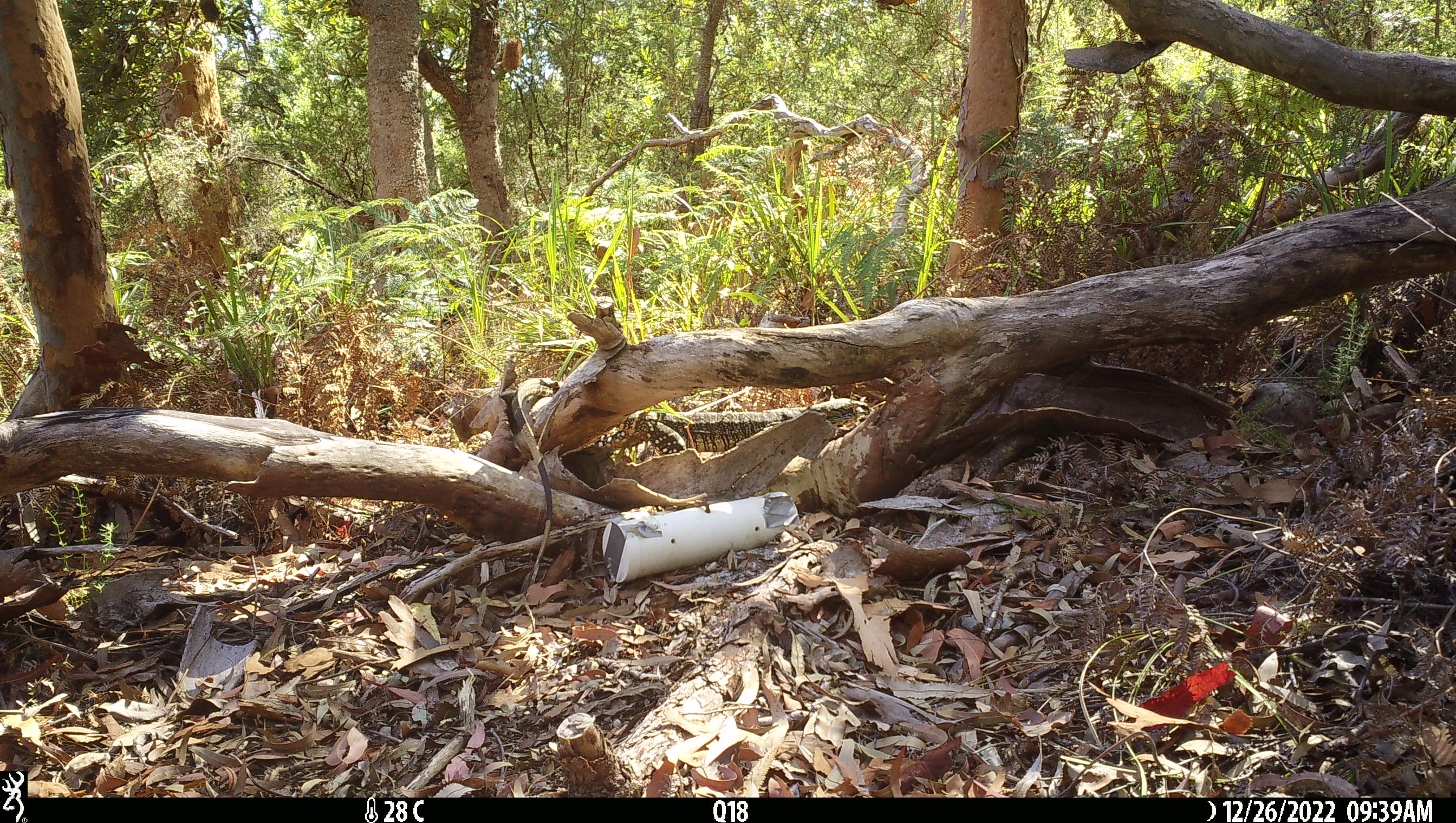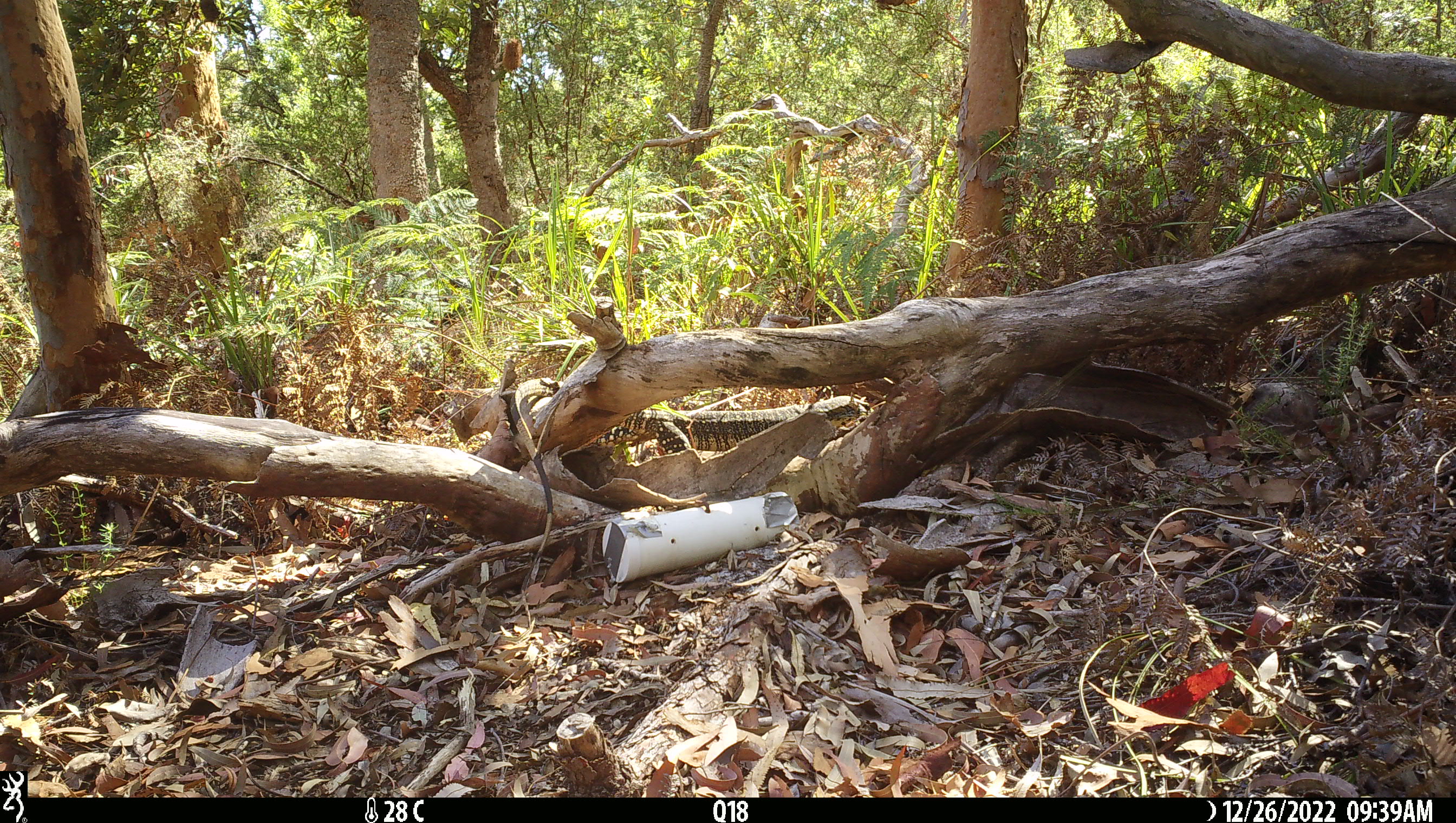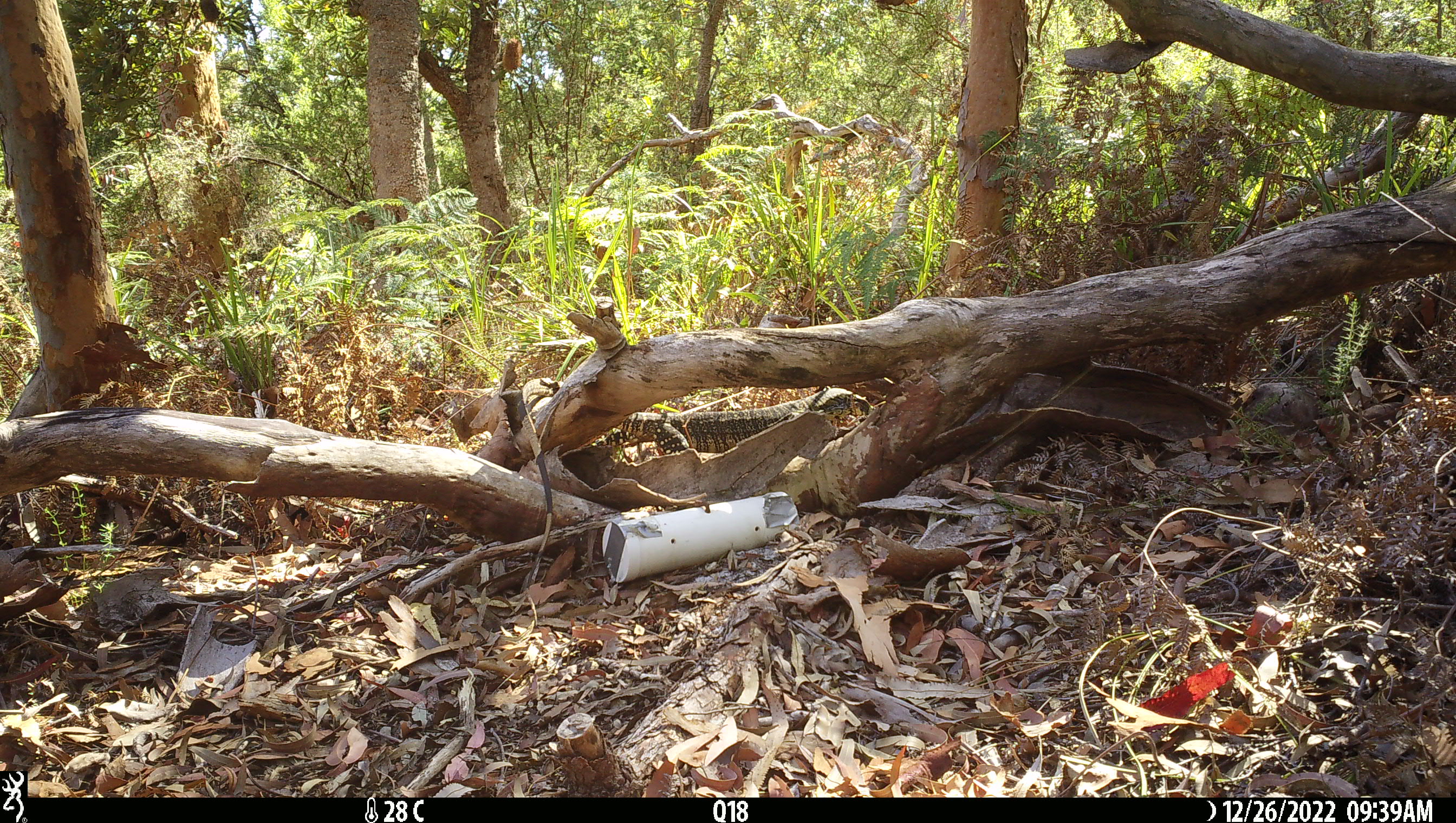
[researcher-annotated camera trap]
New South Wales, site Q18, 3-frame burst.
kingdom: Animalia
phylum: Chordata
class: Reptilia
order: Squamata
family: Varanidae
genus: Varanus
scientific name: Varanus varius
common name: lace monitor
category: goanna